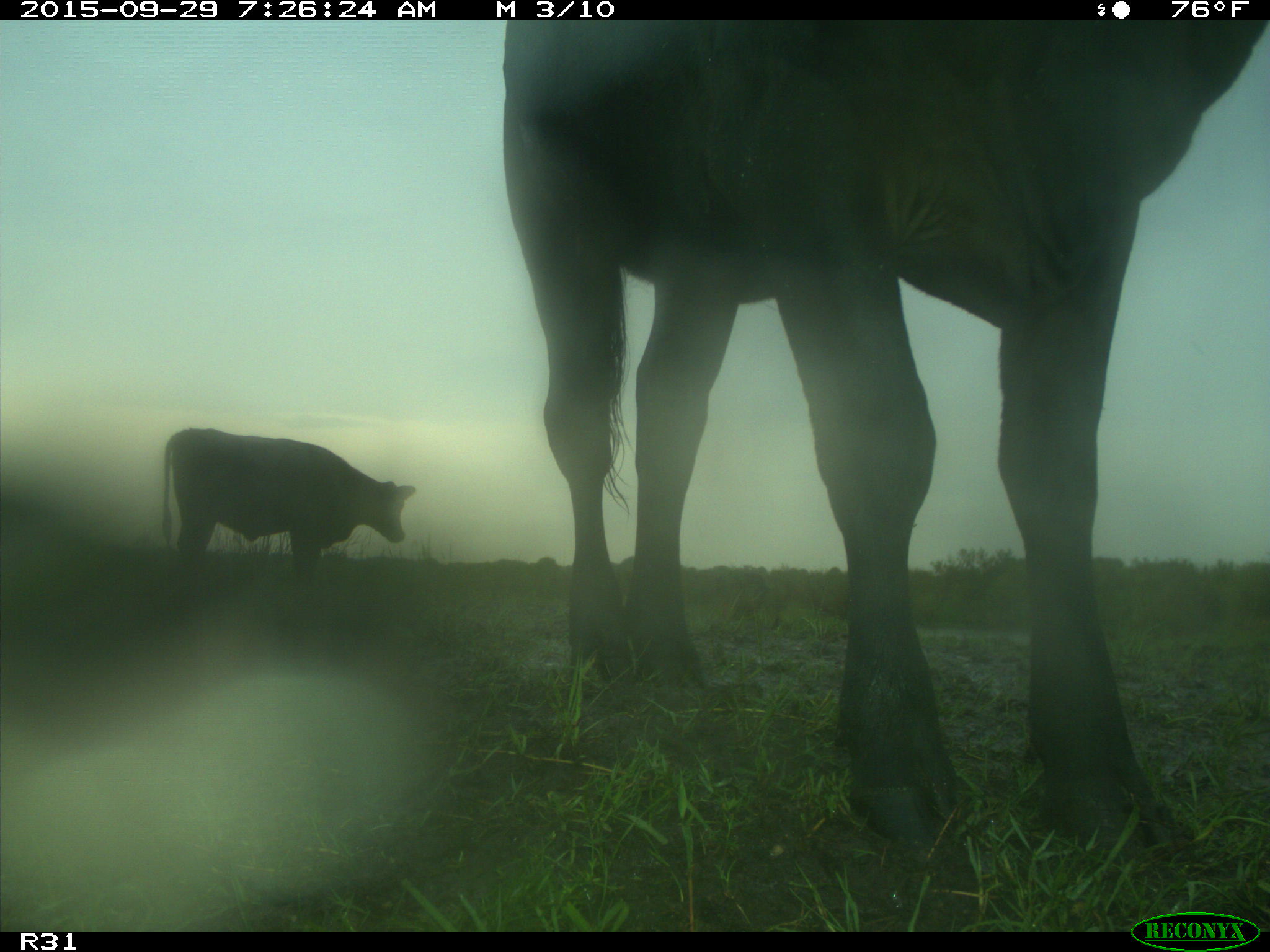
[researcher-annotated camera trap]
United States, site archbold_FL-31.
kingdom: Animalia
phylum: Chordata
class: Mammalia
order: Artiodactyla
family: Bovidae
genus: Bos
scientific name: Bos taurus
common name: domestic cow